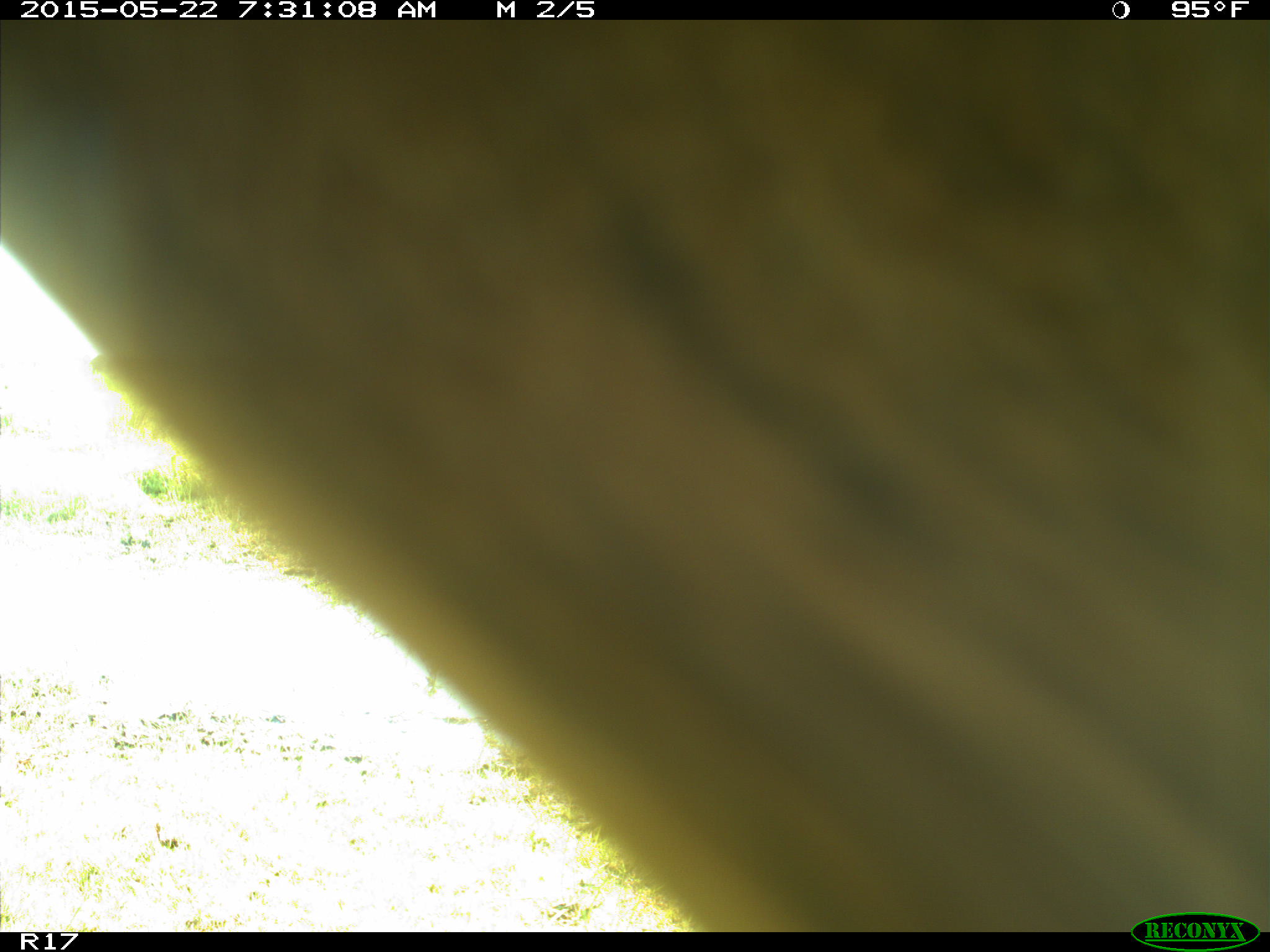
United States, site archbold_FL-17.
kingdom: Animalia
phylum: Chordata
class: Mammalia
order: Artiodactyla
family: Bovidae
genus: Bos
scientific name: Bos taurus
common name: domestic cow